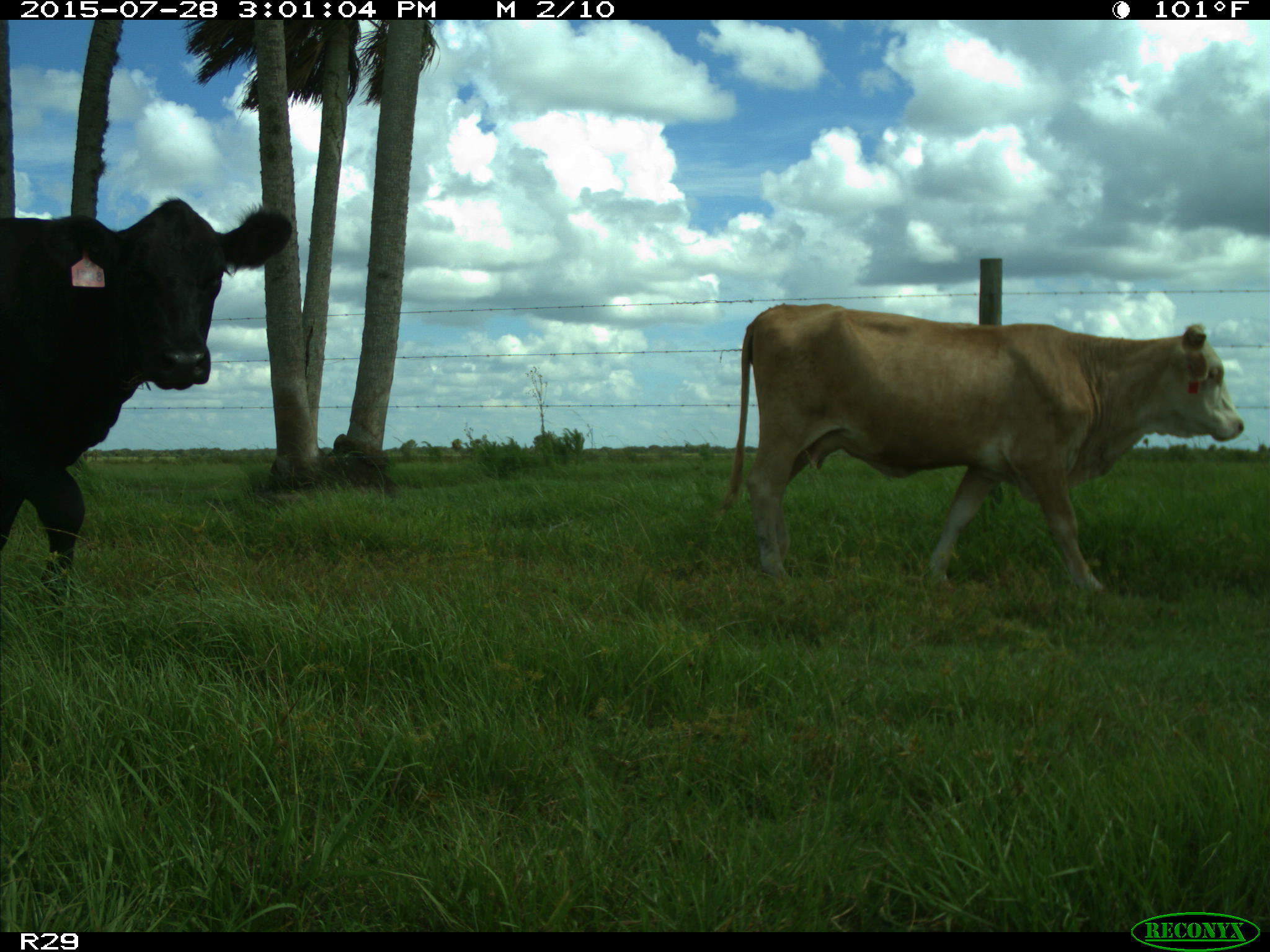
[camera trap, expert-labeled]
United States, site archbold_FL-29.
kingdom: Animalia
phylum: Chordata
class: Mammalia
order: Artiodactyla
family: Bovidae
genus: Bos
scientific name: Bos taurus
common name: domestic cow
Bos taurus (domestic cow).